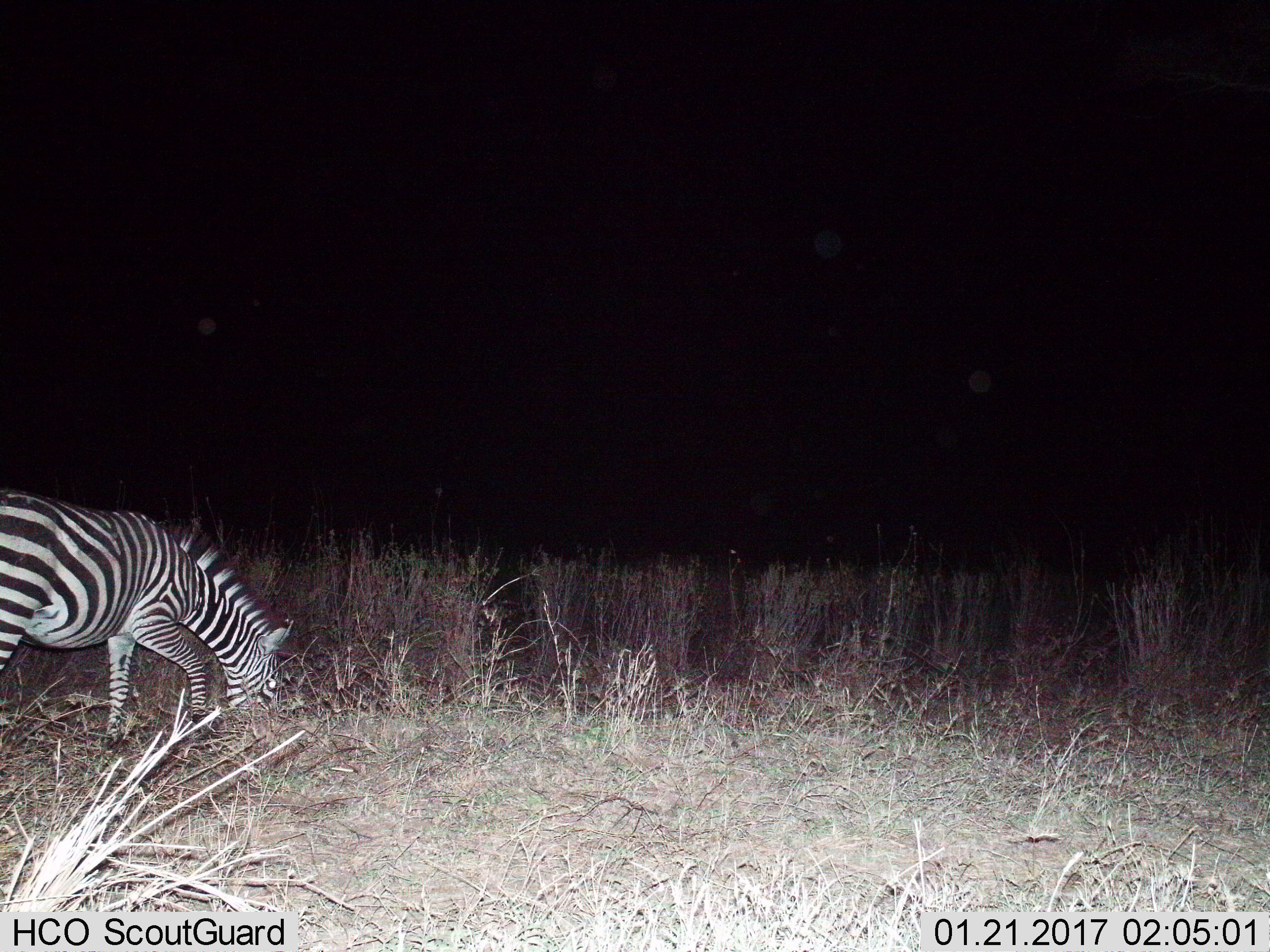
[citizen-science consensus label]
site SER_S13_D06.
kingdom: Animalia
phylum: Chordata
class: Mammalia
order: Perissodactyla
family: Equidae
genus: Equus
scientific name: Equus quagga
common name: plains zebra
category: zebraplains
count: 1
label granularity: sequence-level